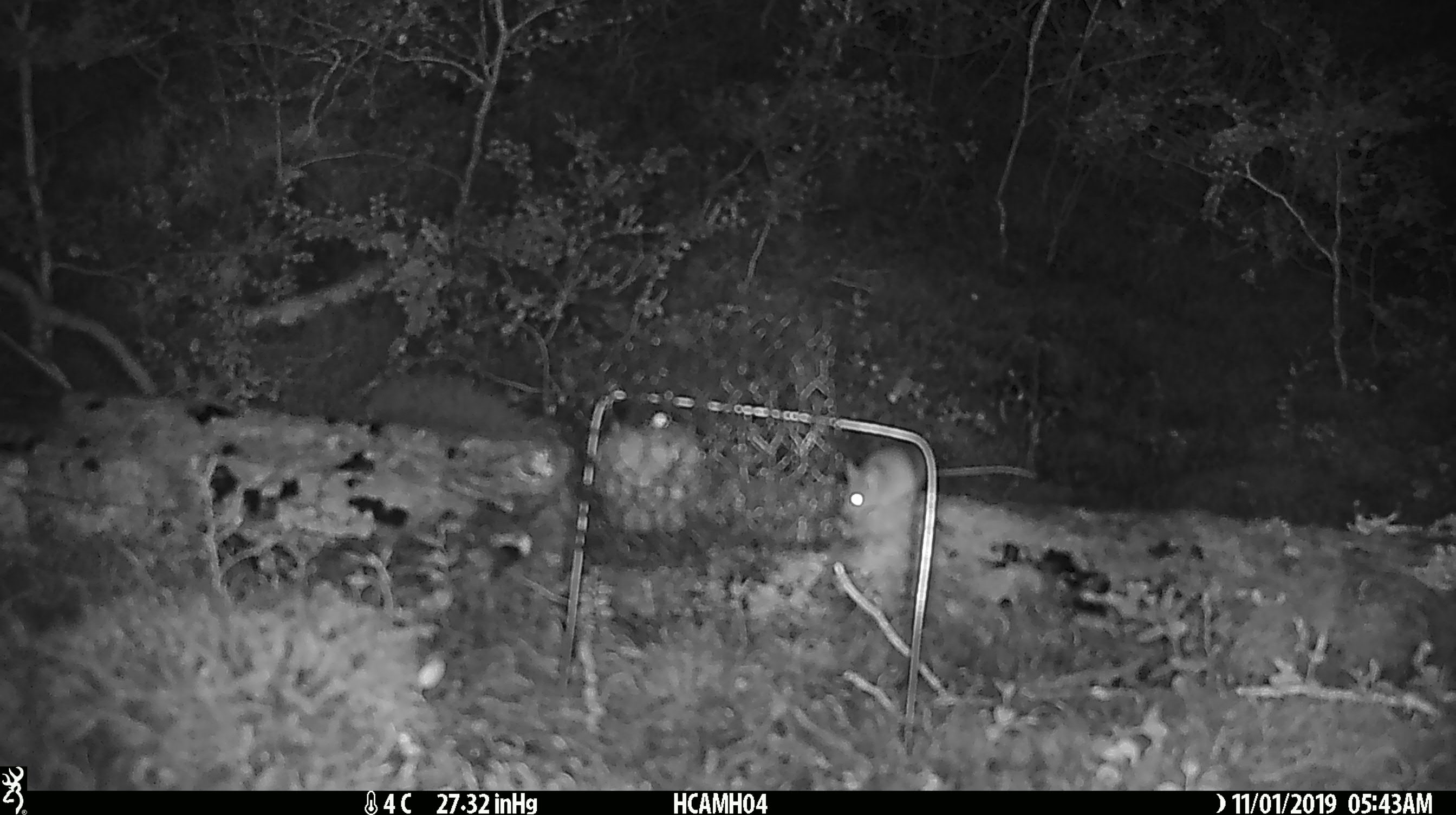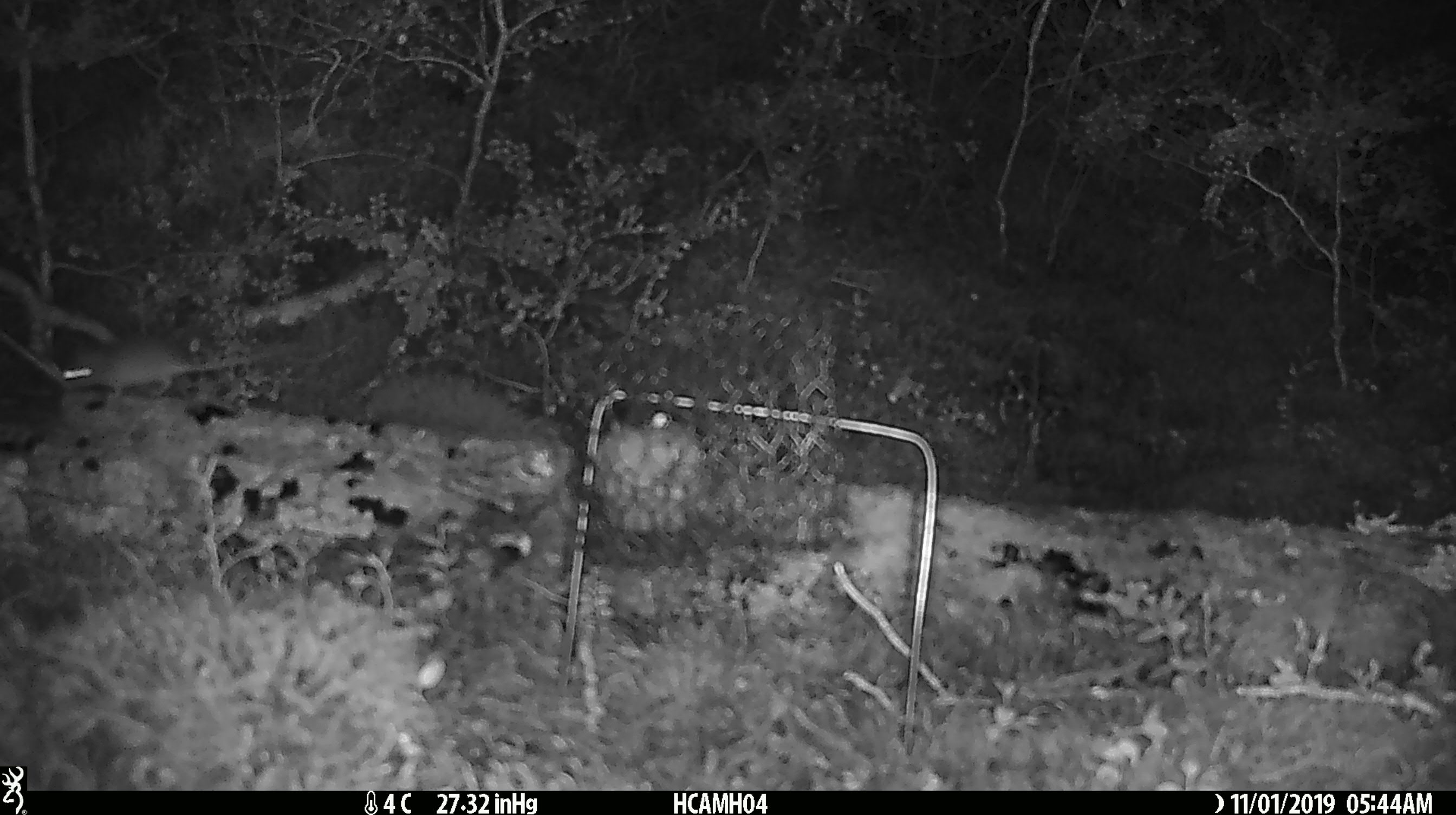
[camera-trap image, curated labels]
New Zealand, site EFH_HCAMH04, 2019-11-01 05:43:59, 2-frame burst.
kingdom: Animalia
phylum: Chordata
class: Mammalia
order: Rodentia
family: Muridae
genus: Mus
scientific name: Mus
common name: mouse